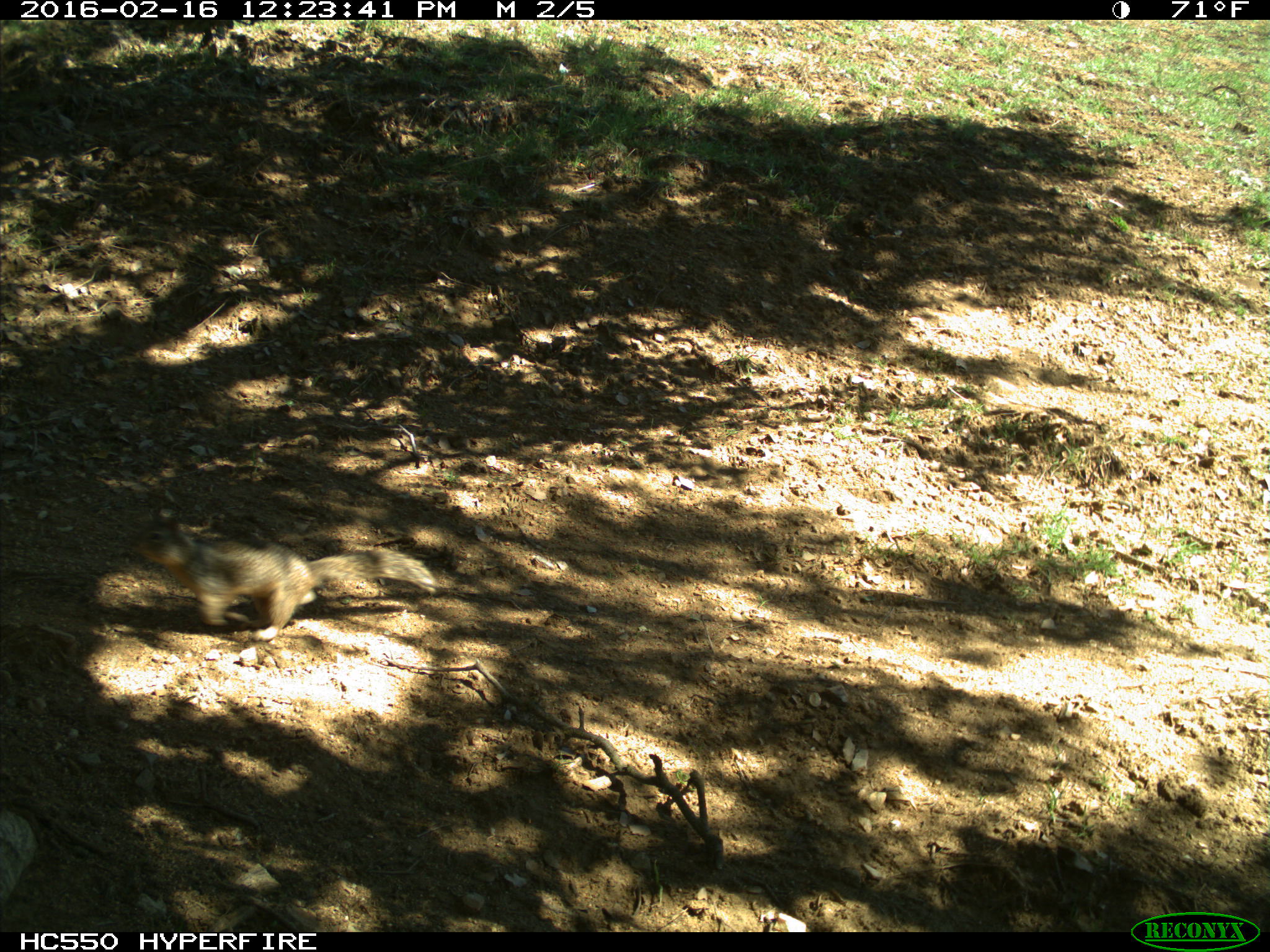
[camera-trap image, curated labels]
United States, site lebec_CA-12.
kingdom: Animalia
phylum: Chordata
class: Mammalia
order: Rodentia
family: Sciuridae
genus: Otospermophilus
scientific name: Otospermophilus beecheyi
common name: california ground squirrel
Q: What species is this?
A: Otospermophilus beecheyi (california ground squirrel).